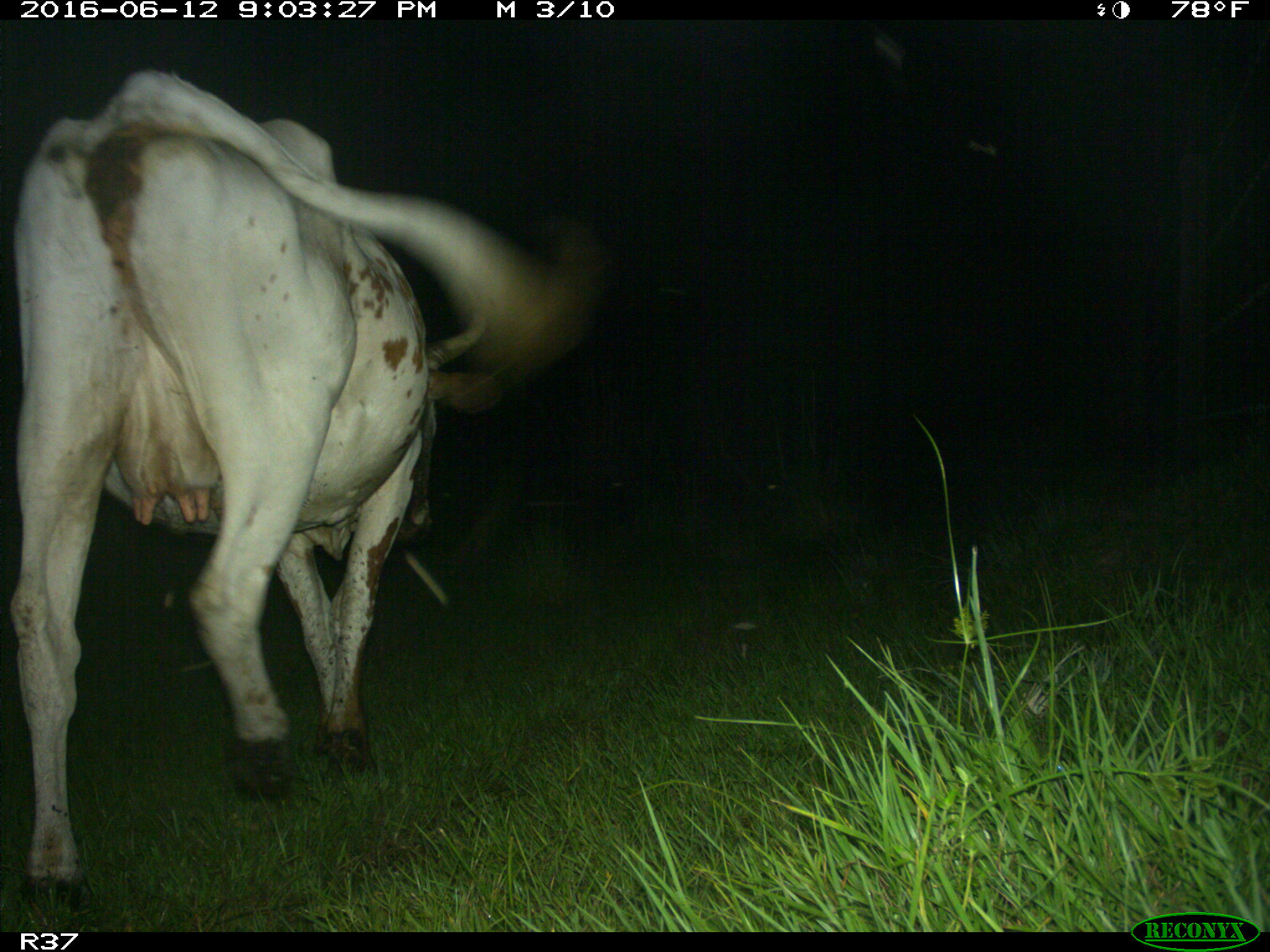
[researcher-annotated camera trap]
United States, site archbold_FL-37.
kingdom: Animalia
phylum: Chordata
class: Mammalia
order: Artiodactyla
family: Bovidae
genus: Bos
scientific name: Bos taurus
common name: domestic cow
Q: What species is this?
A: Bos taurus (domestic cow).